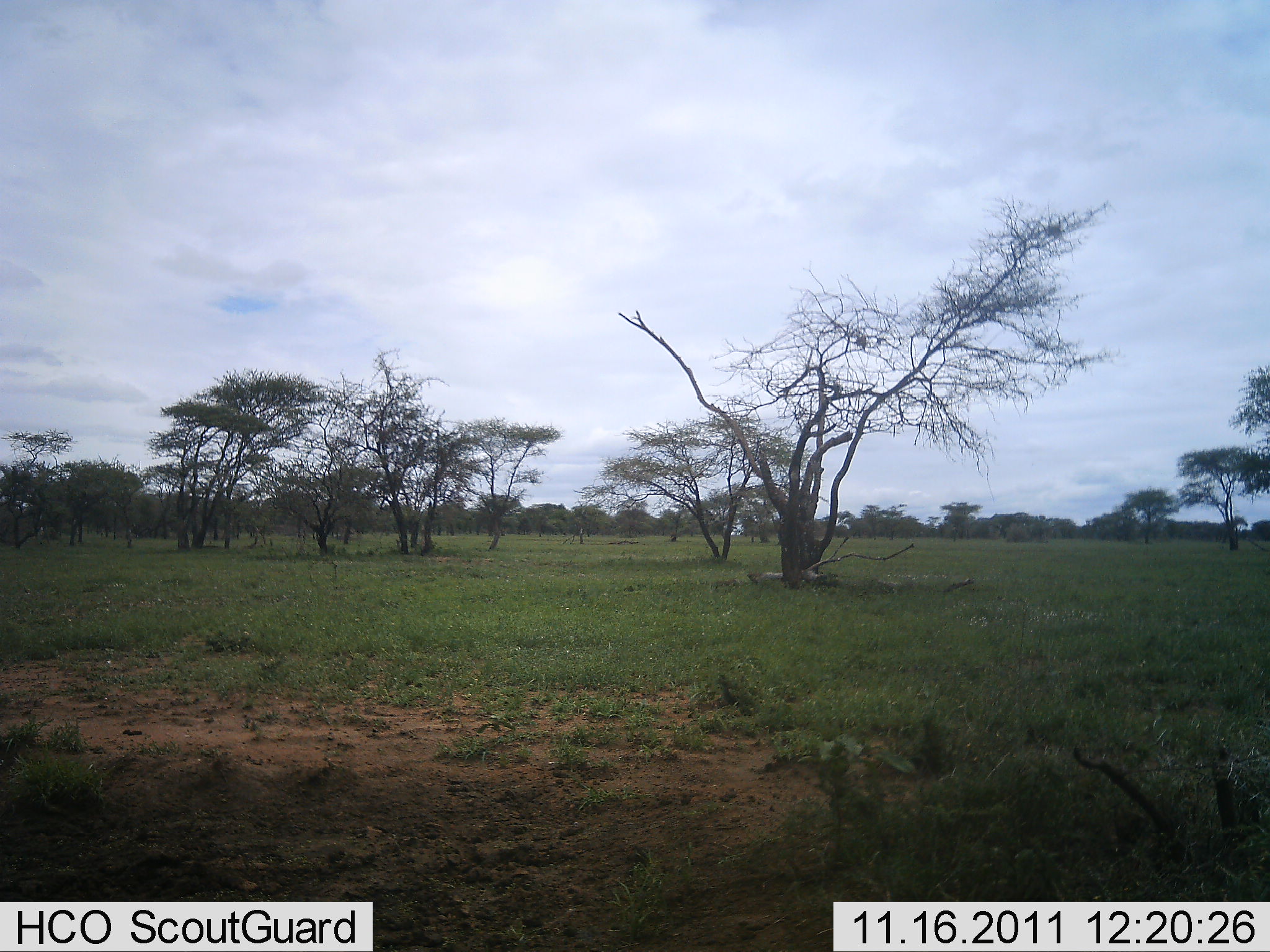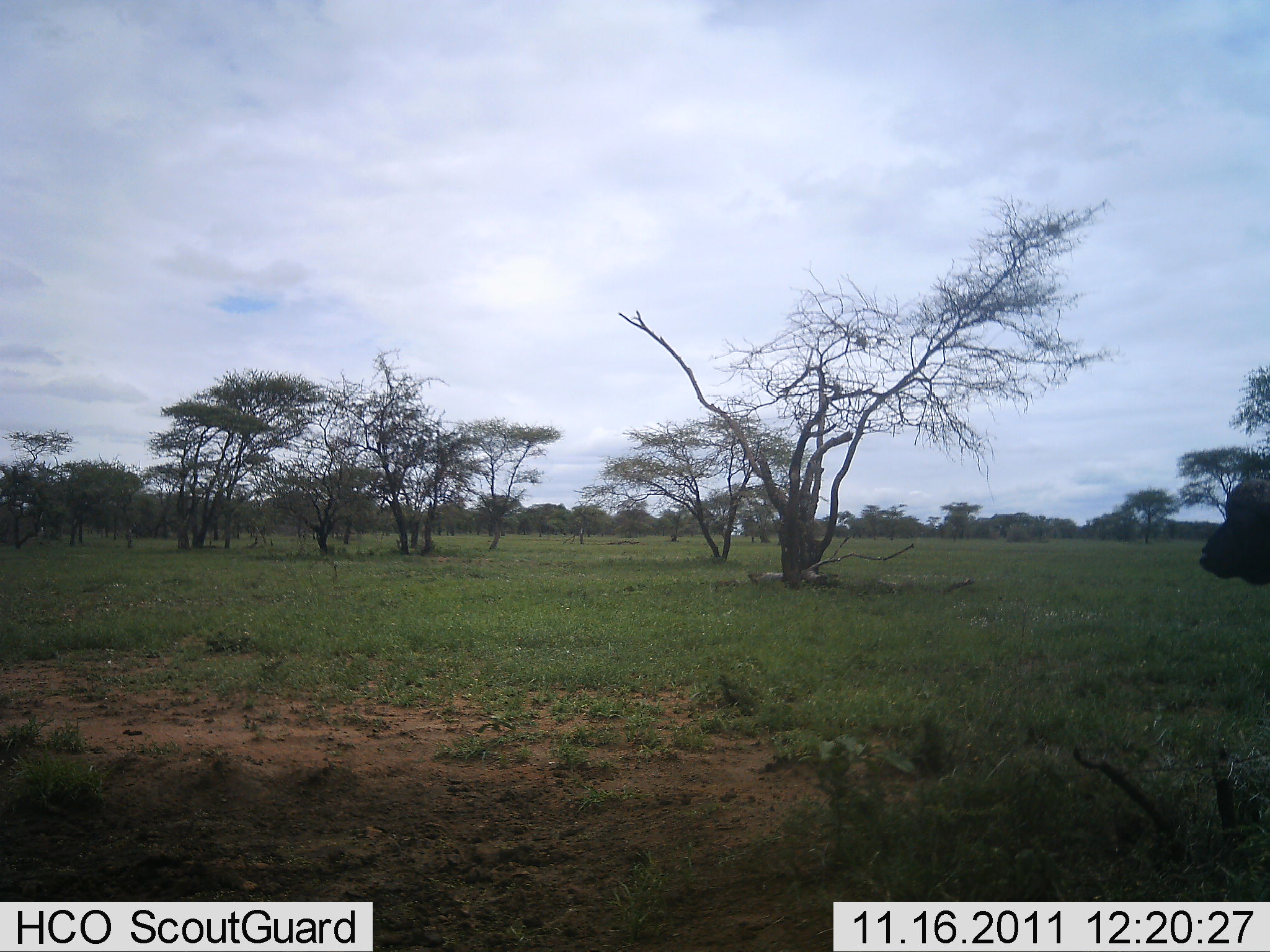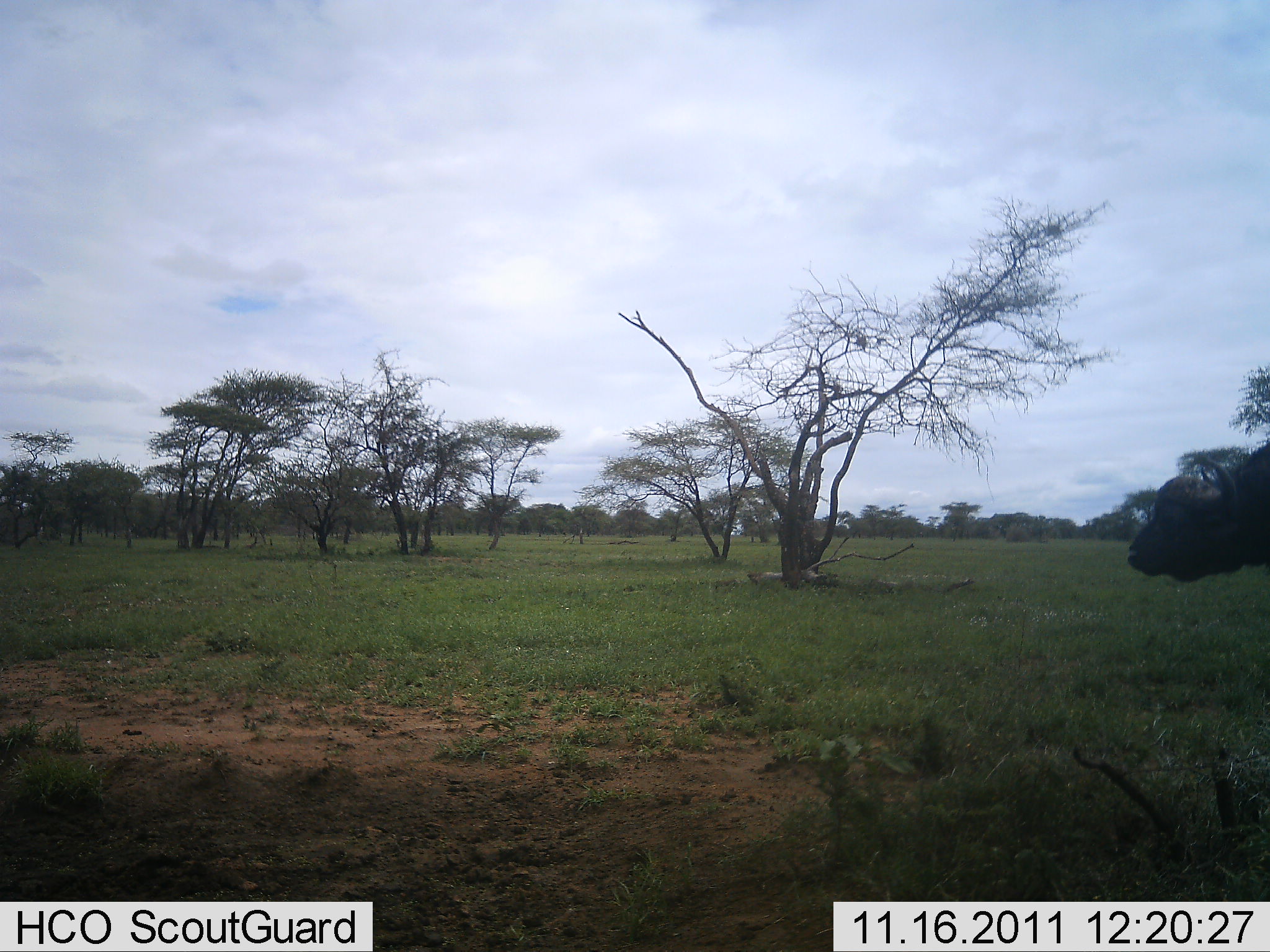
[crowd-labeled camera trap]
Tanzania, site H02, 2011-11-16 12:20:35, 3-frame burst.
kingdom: Animalia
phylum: Chordata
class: Mammalia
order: Artiodactyla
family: Bovidae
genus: Syncerus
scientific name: Syncerus caffer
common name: cape buffalo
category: buffalo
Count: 1.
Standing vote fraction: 20%.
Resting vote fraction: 0%.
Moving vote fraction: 80%.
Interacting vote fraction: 0%.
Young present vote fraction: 0%.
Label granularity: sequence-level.